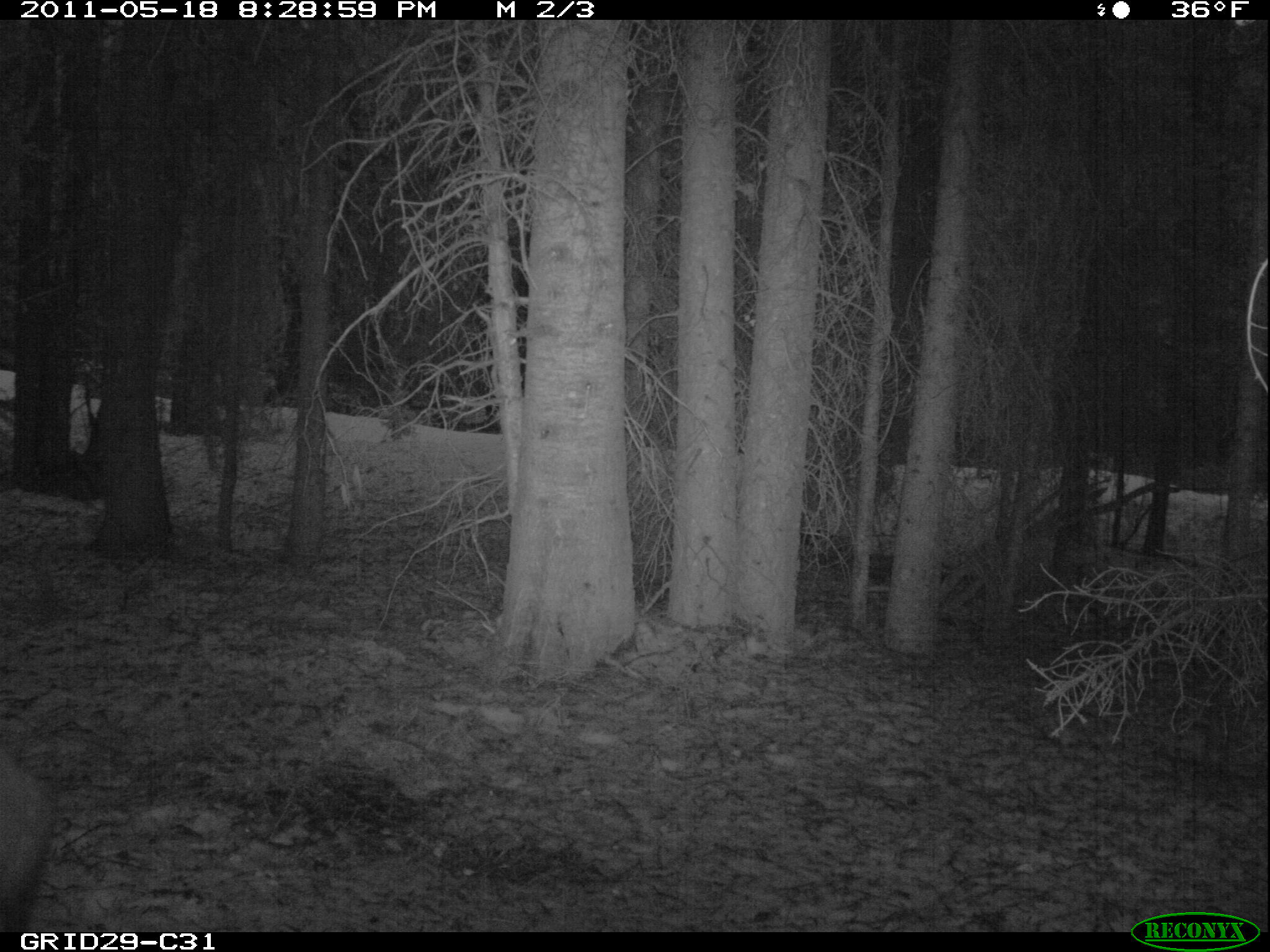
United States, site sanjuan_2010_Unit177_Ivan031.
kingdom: Animalia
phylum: Chordata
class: Mammalia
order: Carnivora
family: Ursidae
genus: Ursus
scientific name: Ursus americanus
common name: american black bear